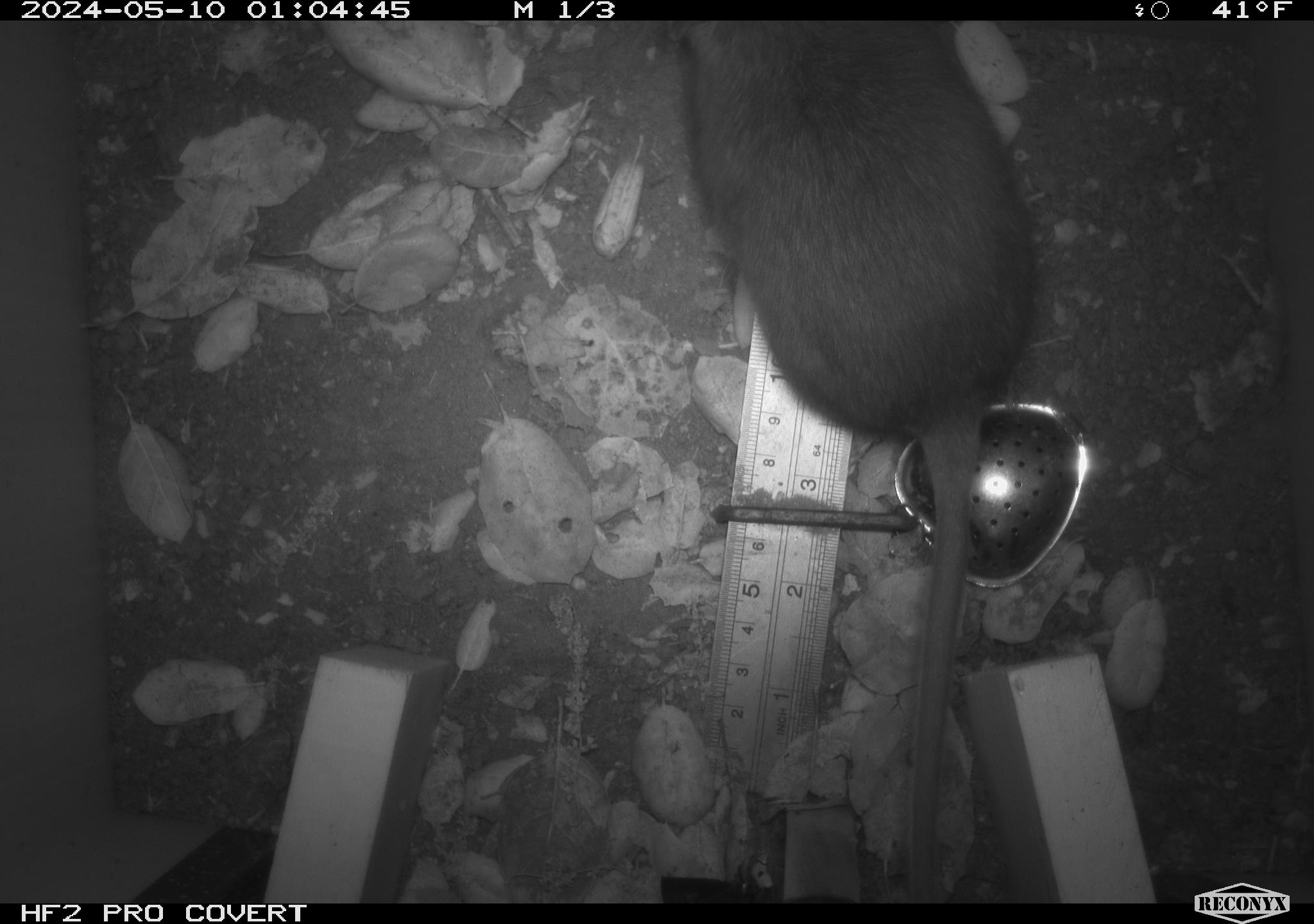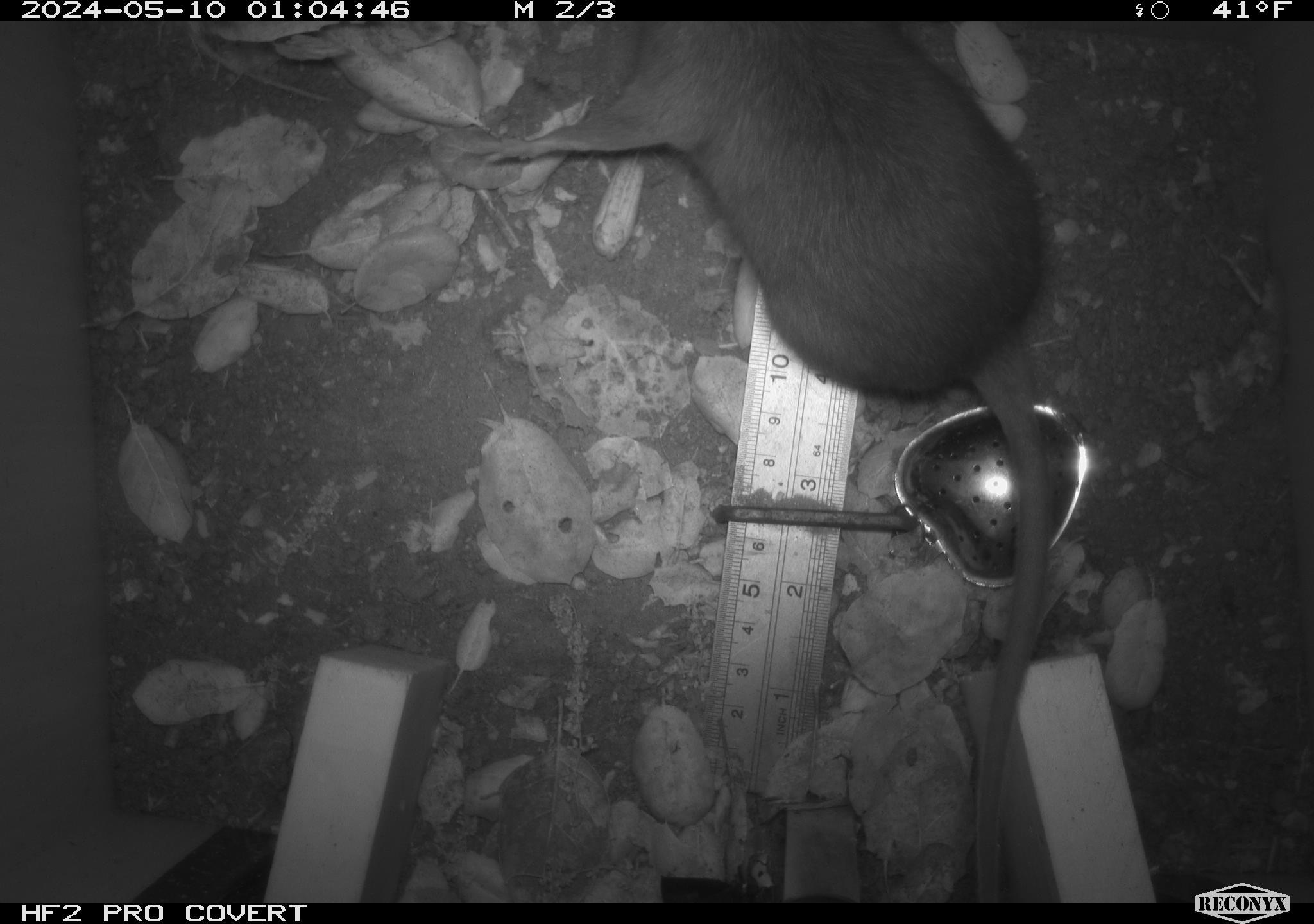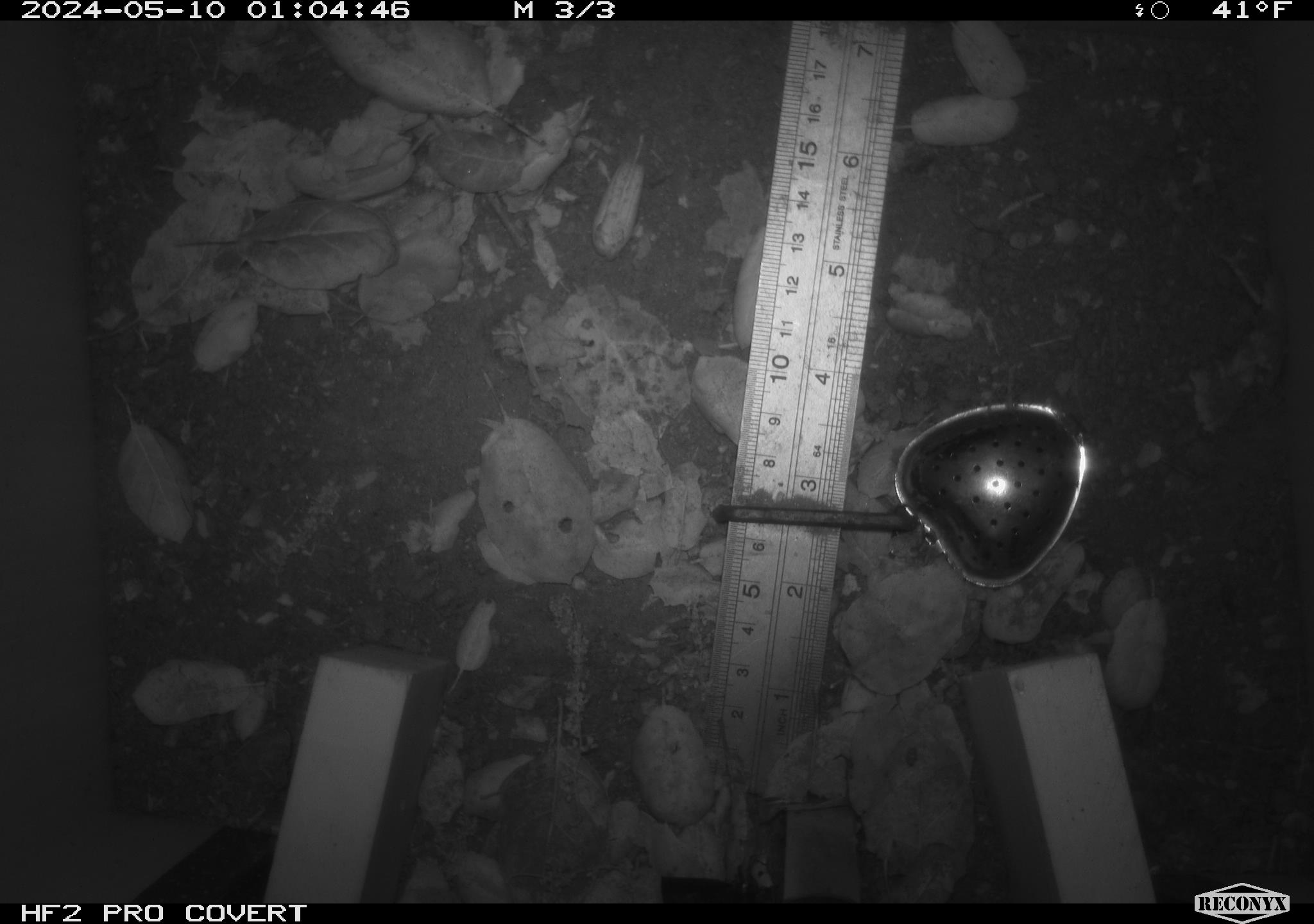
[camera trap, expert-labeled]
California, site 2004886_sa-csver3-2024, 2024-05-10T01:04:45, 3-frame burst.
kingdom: Animalia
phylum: Chordata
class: Mammalia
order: Rodentia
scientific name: Rodentia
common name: rodent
Rodent (Rodentia).